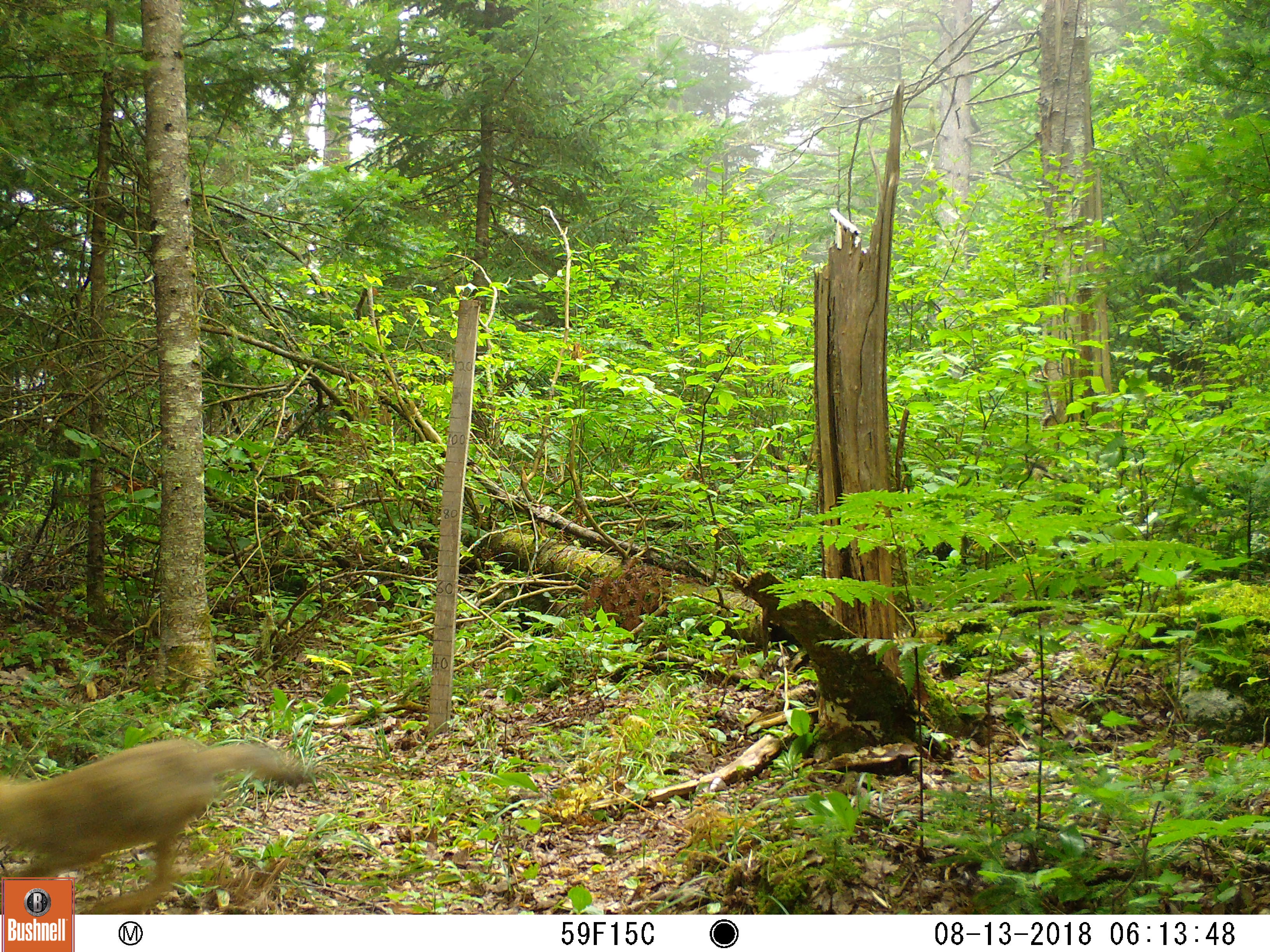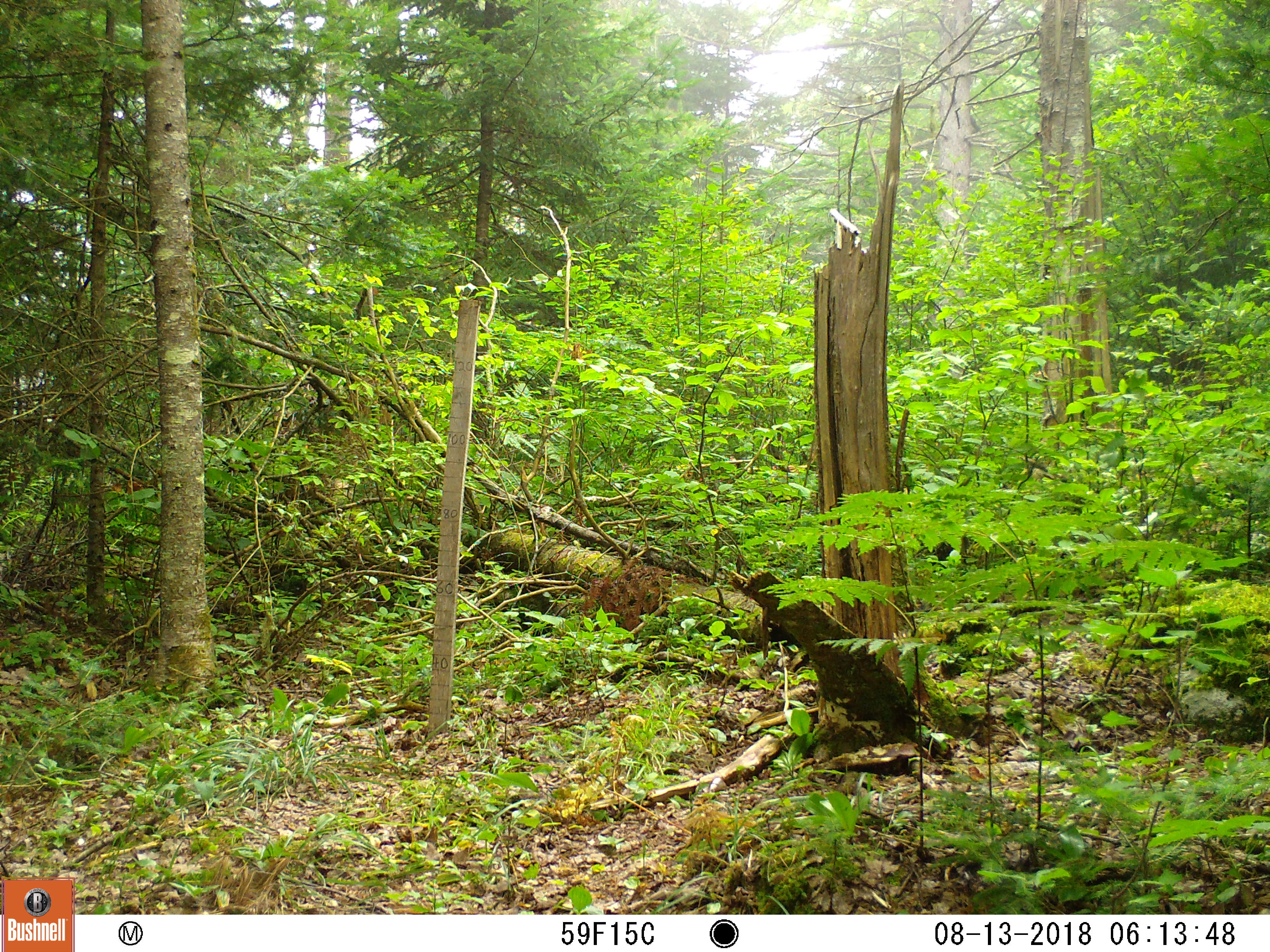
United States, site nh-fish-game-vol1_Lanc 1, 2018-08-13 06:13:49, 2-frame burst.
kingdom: Animalia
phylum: Chordata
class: Mammalia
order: Carnivora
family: Canidae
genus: Canis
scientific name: Canis latrans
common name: coyote